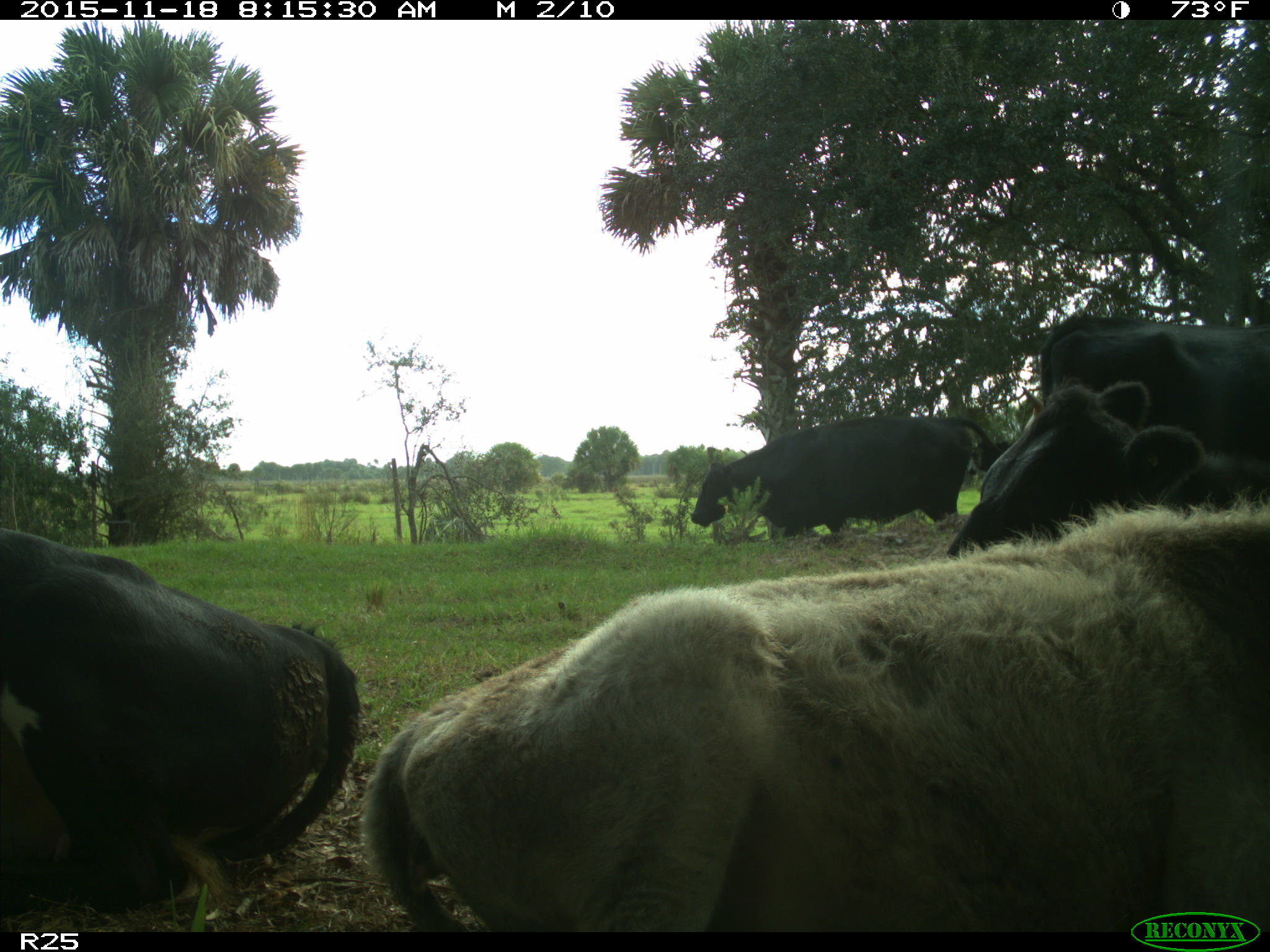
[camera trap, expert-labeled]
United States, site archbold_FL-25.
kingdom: Animalia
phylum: Chordata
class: Mammalia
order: Artiodactyla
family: Bovidae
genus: Bos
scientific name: Bos taurus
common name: domestic cow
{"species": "Bos taurus (domestic cow)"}